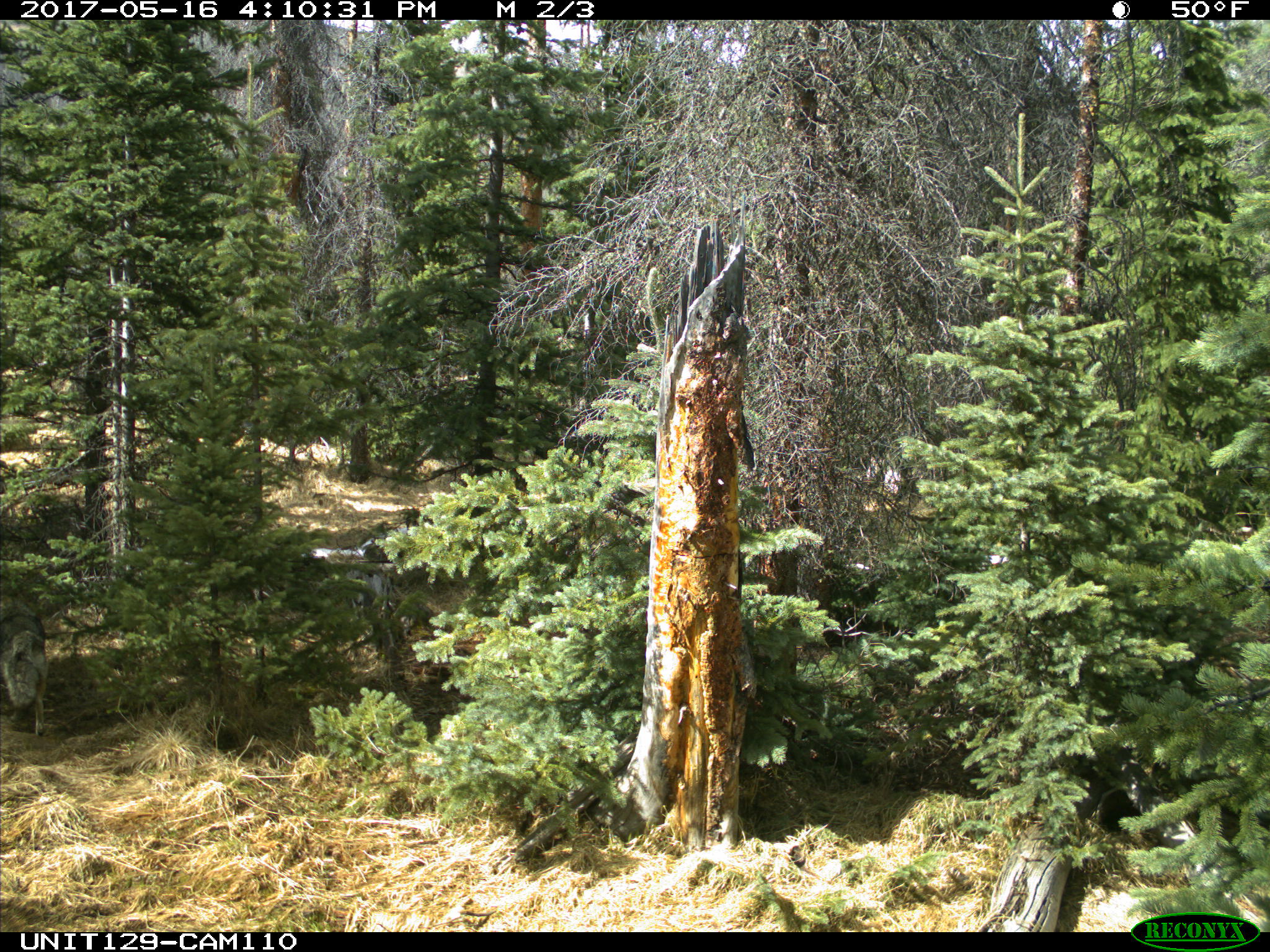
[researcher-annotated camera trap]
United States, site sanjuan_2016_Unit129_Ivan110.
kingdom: Animalia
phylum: Chordata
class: Mammalia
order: Carnivora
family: Canidae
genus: Canis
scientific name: Canis latrans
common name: coyote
Canis latrans (coyote).